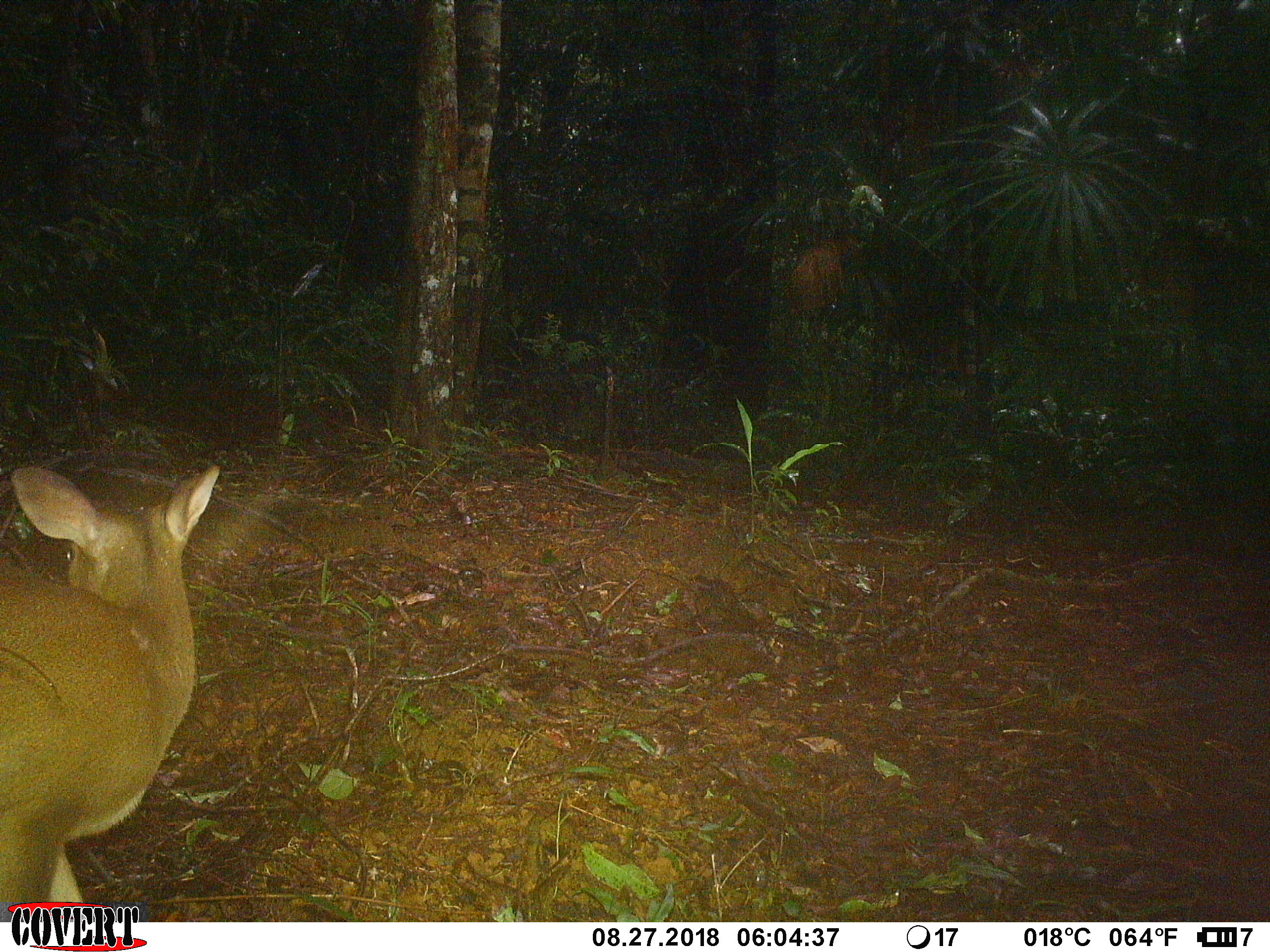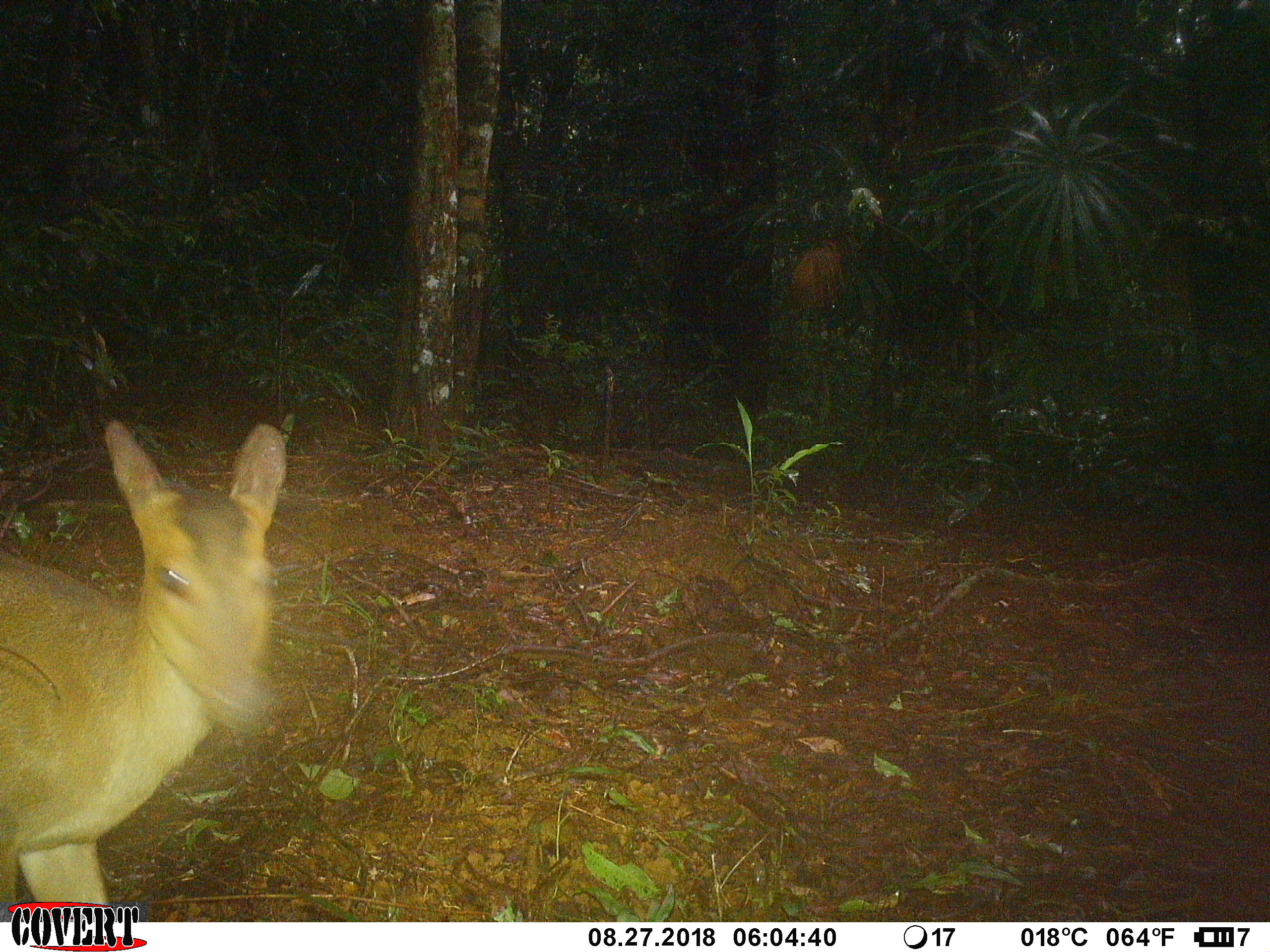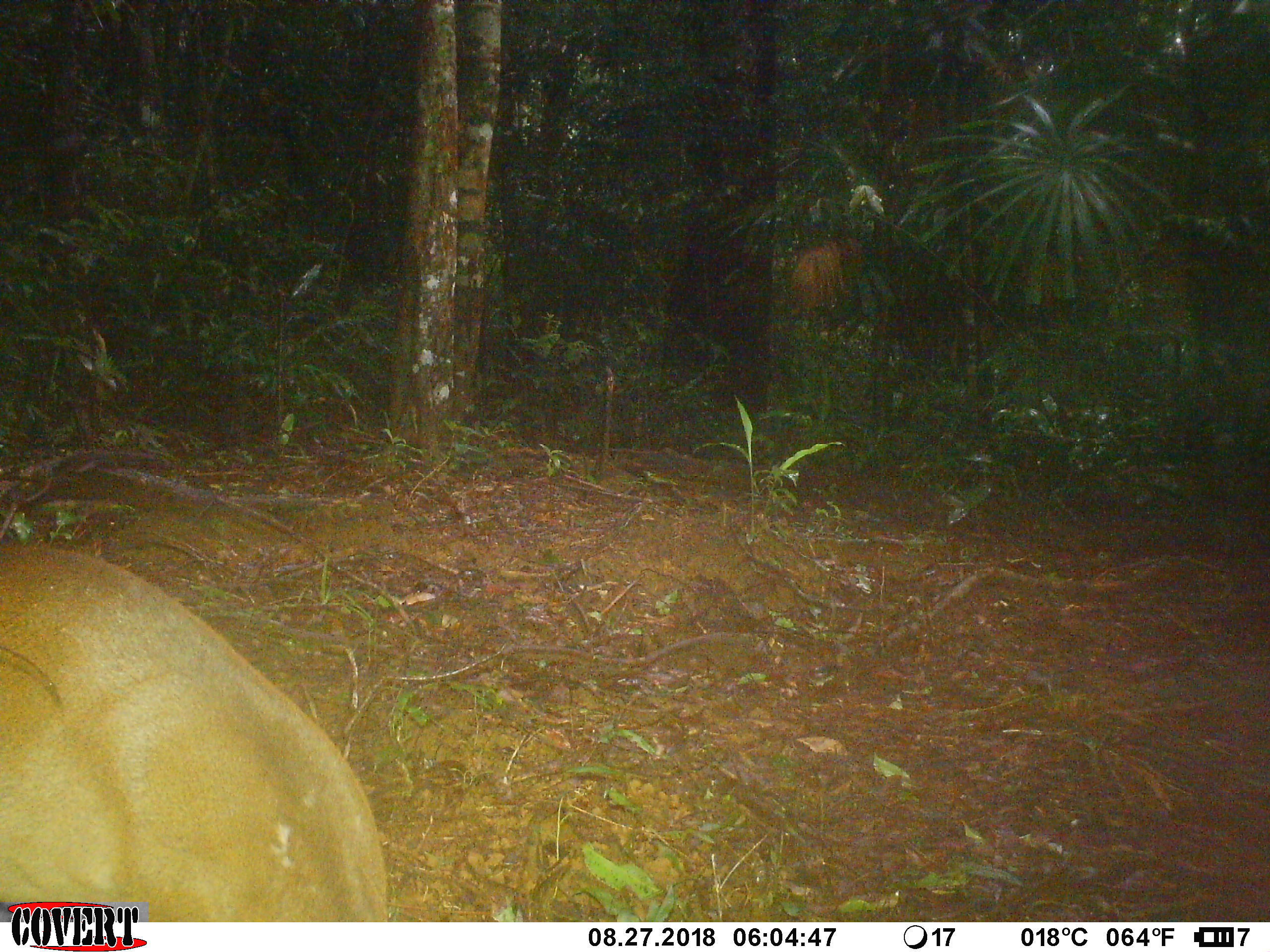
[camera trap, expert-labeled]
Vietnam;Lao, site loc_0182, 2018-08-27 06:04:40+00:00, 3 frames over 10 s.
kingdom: Animalia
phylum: Chordata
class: Mammalia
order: Artiodactyla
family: Cervidae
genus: Muntiacus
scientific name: Muntiacus vuquangensis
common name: large-antlered muntjac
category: large antlered muntjac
Large antlered muntjac (large-antlered muntjac) (Muntiacus vuquangensis). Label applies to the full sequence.